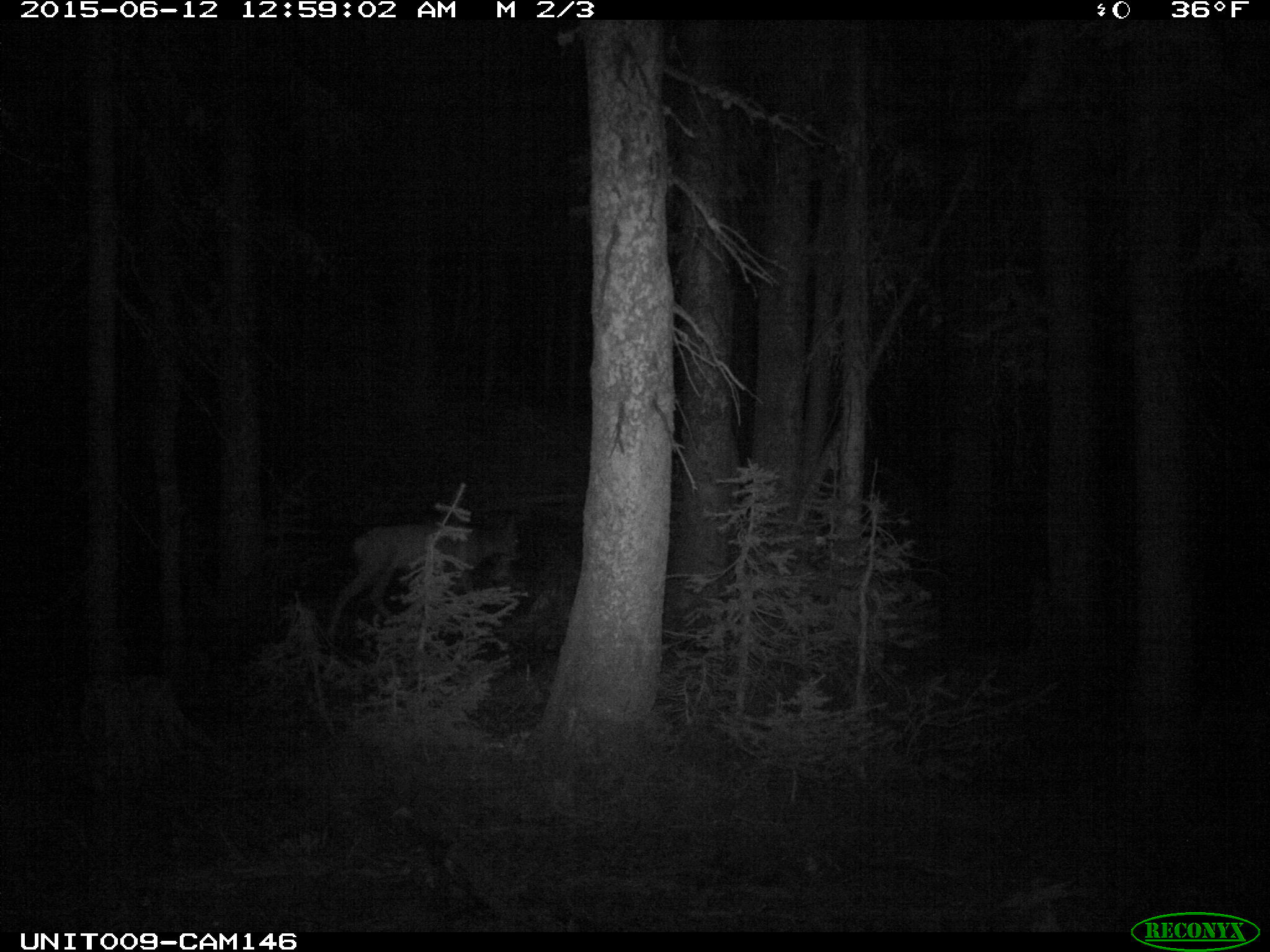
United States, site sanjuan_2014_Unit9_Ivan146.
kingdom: Animalia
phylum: Chordata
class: Mammalia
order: Artiodactyla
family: Cervidae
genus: Odocoileus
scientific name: Odocoileus hemionus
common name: mule deer